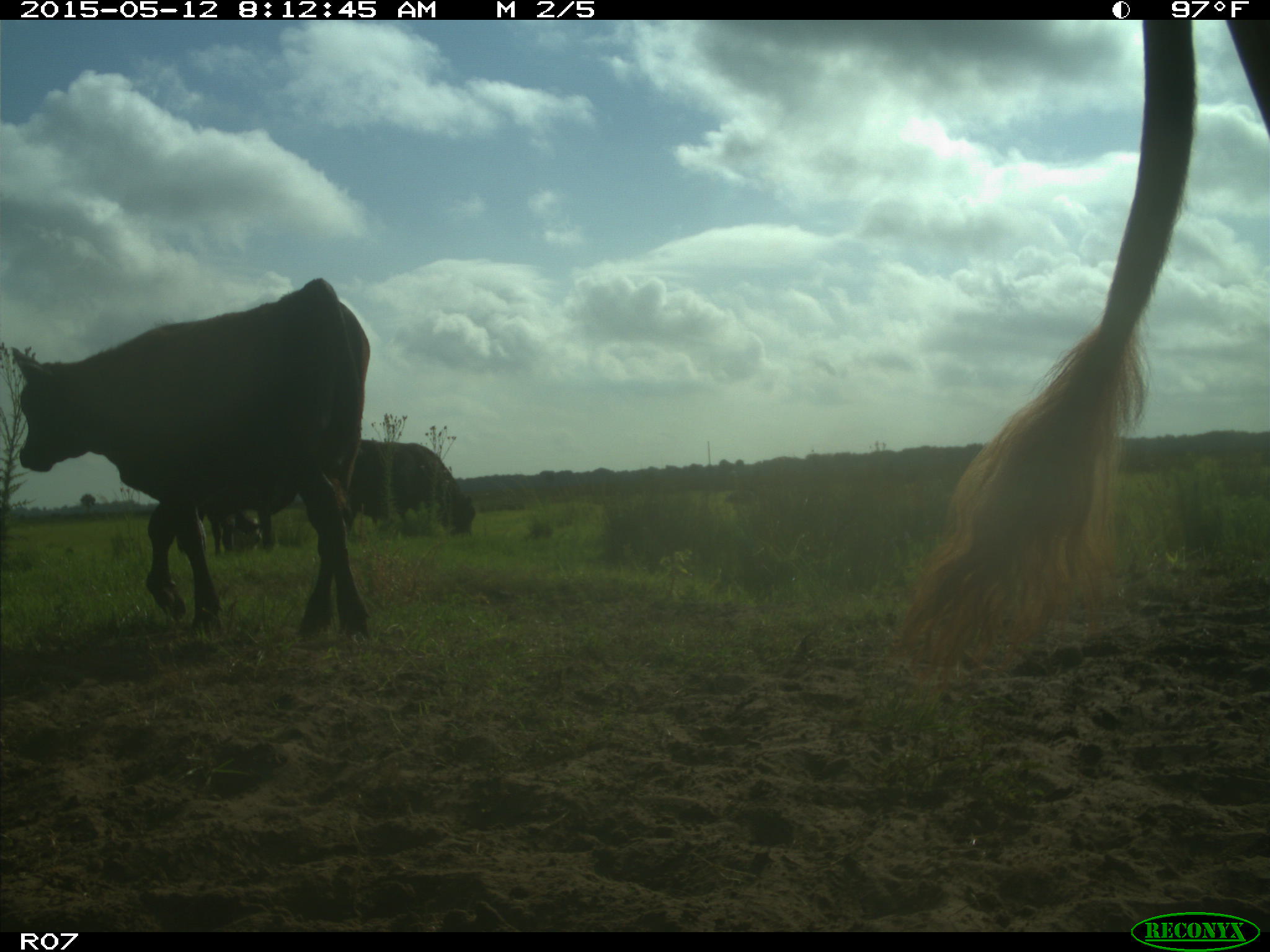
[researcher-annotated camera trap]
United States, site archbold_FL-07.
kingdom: Animalia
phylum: Chordata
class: Mammalia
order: Artiodactyla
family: Bovidae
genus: Bos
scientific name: Bos taurus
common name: domestic cow